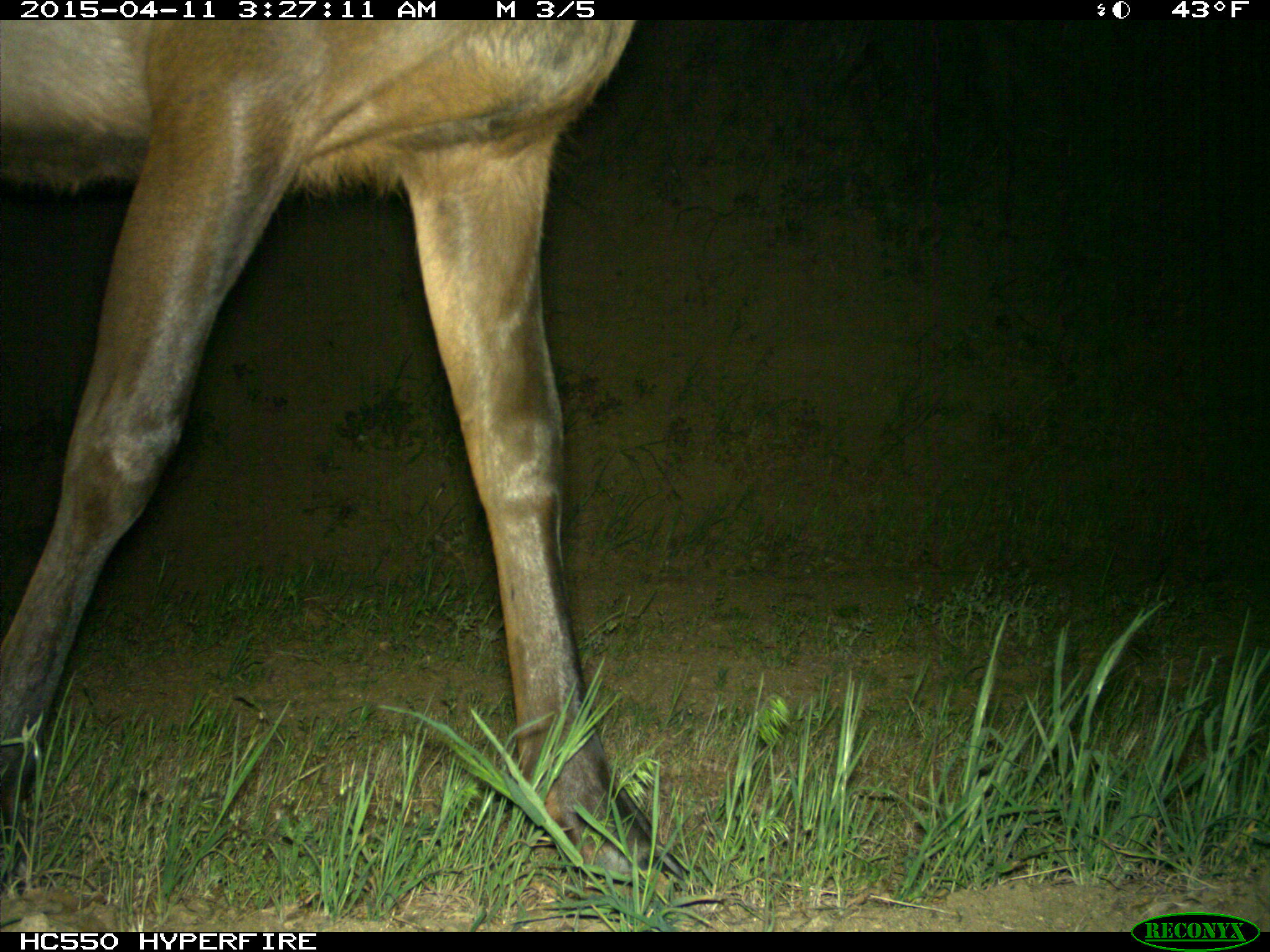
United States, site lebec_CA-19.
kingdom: Animalia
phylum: Chordata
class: Mammalia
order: Artiodactyla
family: Cervidae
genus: Cervus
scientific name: Cervus canadensis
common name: elk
Cervus canadensis (elk).